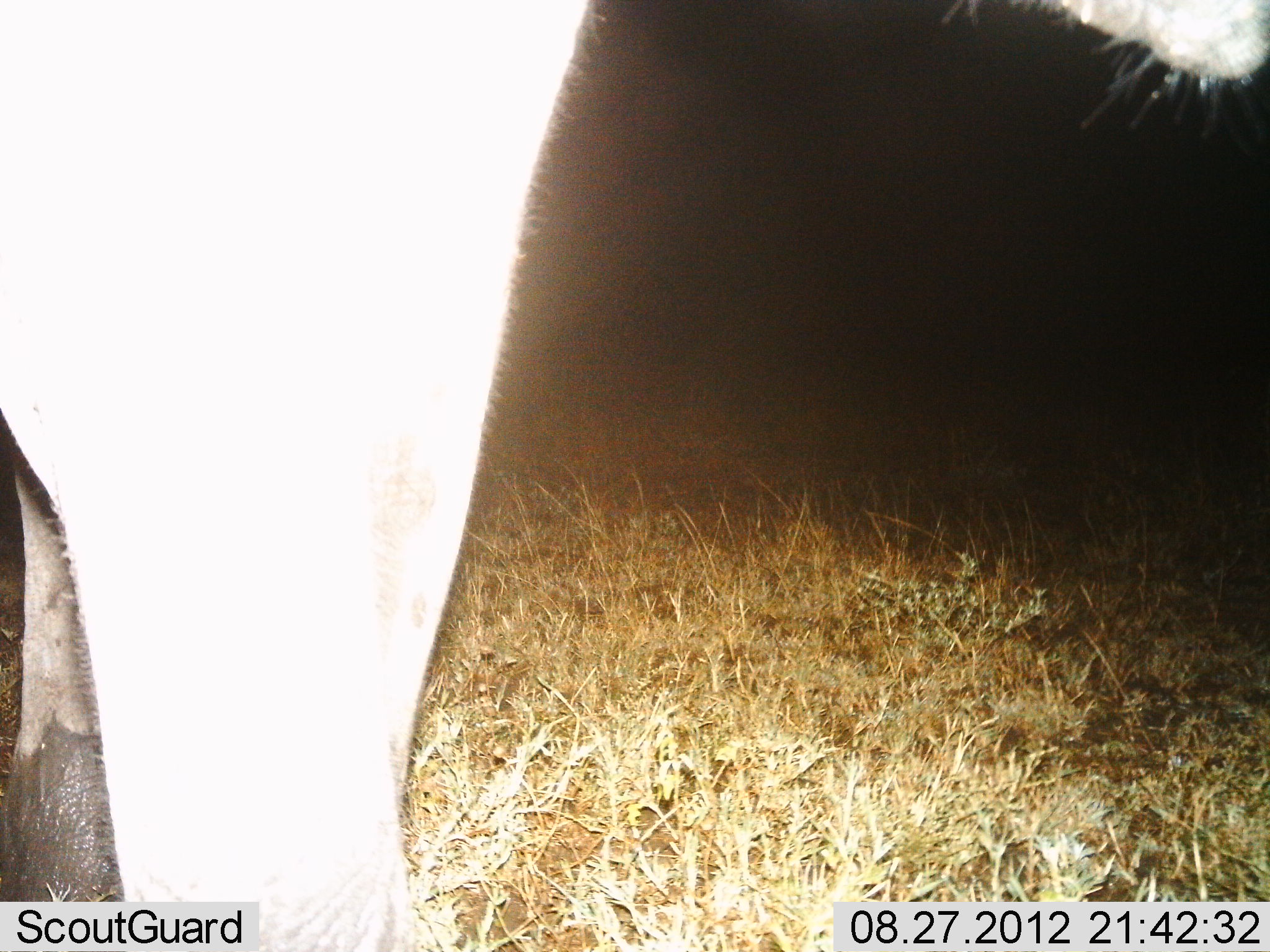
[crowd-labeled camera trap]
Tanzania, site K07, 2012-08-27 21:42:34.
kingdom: Animalia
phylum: Chordata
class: Mammalia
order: Proboscidea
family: Elephantidae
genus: Loxodonta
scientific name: Loxodonta africana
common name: african bush elephant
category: elephant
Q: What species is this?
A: Elephant (african bush elephant) (Loxodonta africana).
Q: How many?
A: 1.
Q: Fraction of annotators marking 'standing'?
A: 100%.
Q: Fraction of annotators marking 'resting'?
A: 0%.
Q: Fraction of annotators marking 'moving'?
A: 0%.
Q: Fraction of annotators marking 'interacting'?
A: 0%.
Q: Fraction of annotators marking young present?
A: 0%.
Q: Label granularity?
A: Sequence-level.